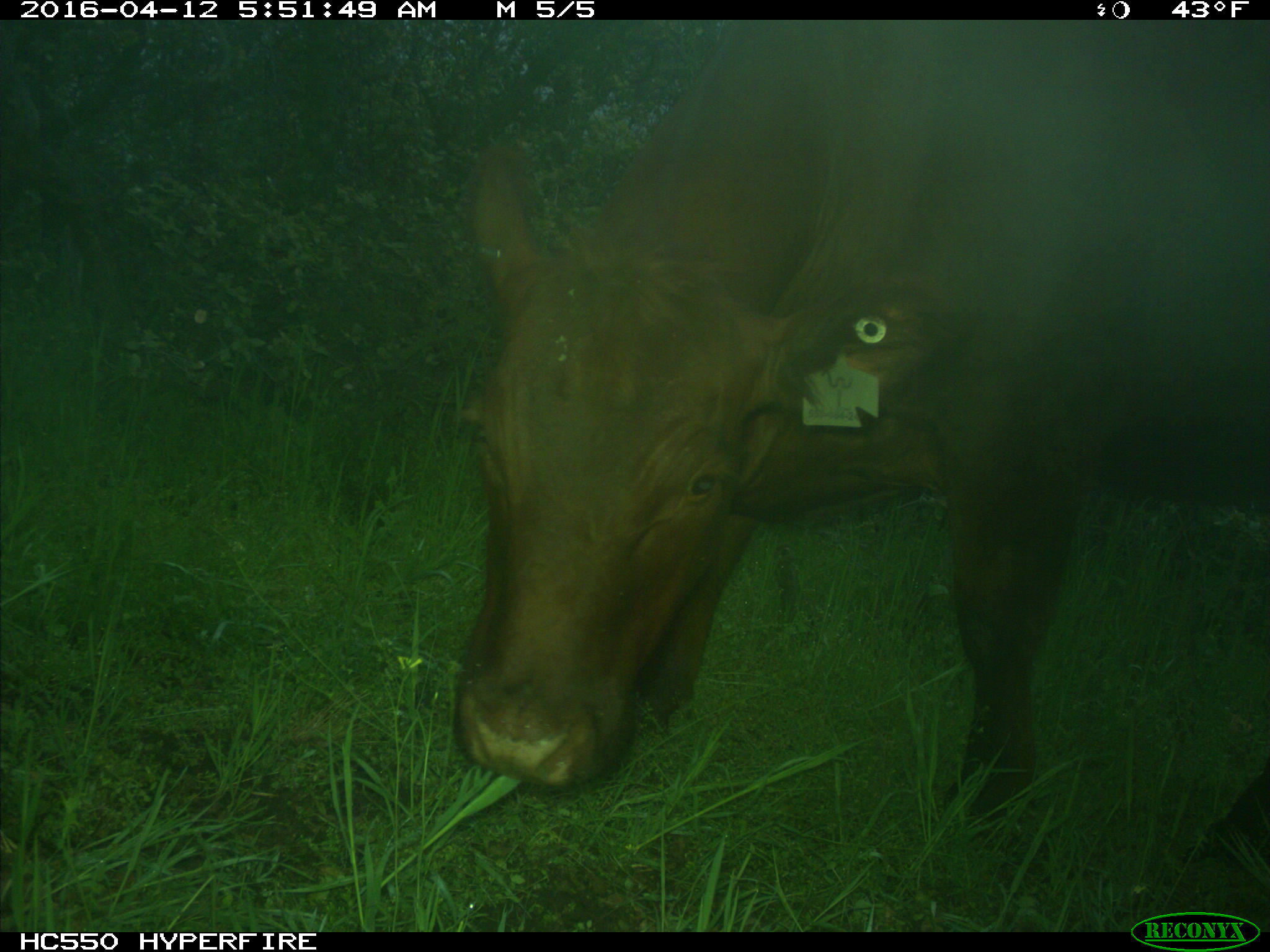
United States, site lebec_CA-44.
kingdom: Animalia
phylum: Chordata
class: Mammalia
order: Artiodactyla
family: Bovidae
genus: Bos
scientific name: Bos taurus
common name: domestic cow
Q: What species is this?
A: Bos taurus (domestic cow).